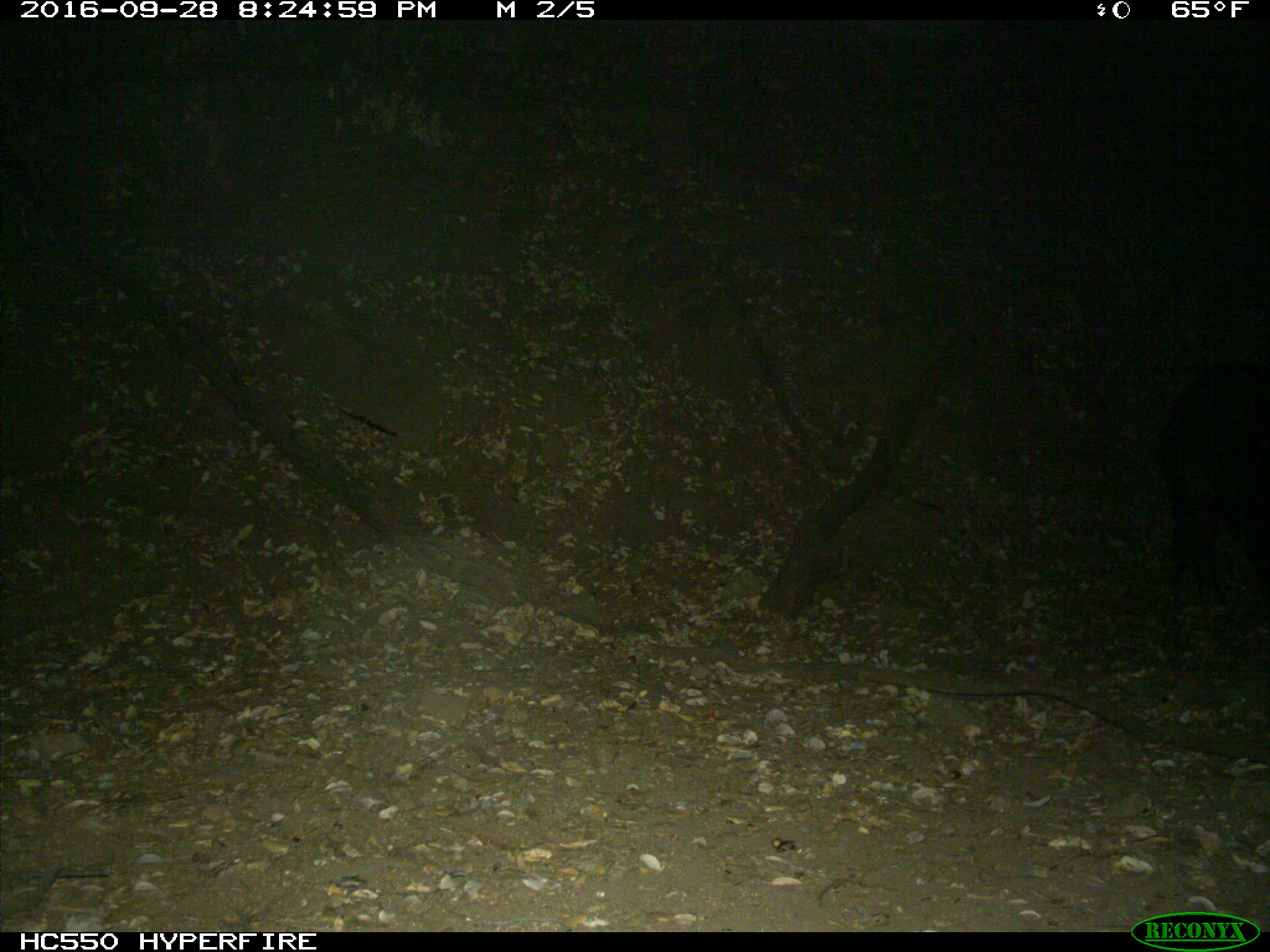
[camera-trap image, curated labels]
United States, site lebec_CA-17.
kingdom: Animalia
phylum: Chordata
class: Mammalia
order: Artiodactyla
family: Suidae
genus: Sus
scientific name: Sus scrofa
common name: wild boar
Sus scrofa (wild boar).